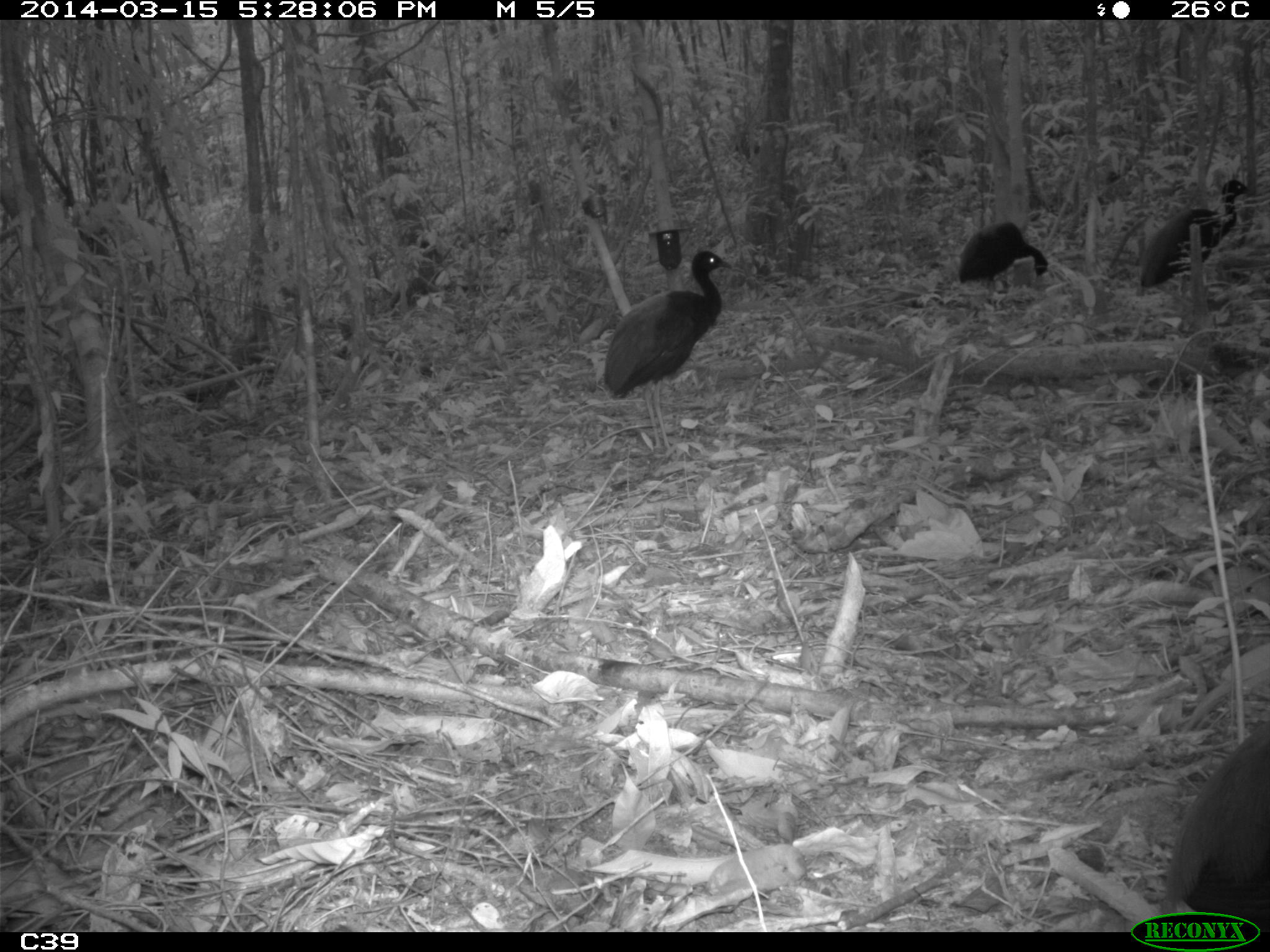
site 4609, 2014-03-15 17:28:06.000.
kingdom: Animalia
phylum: Chordata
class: Aves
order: Gruiformes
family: Psophiidae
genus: Psophia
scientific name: Psophia crepitans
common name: gray-winged trumpeter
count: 8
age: adult